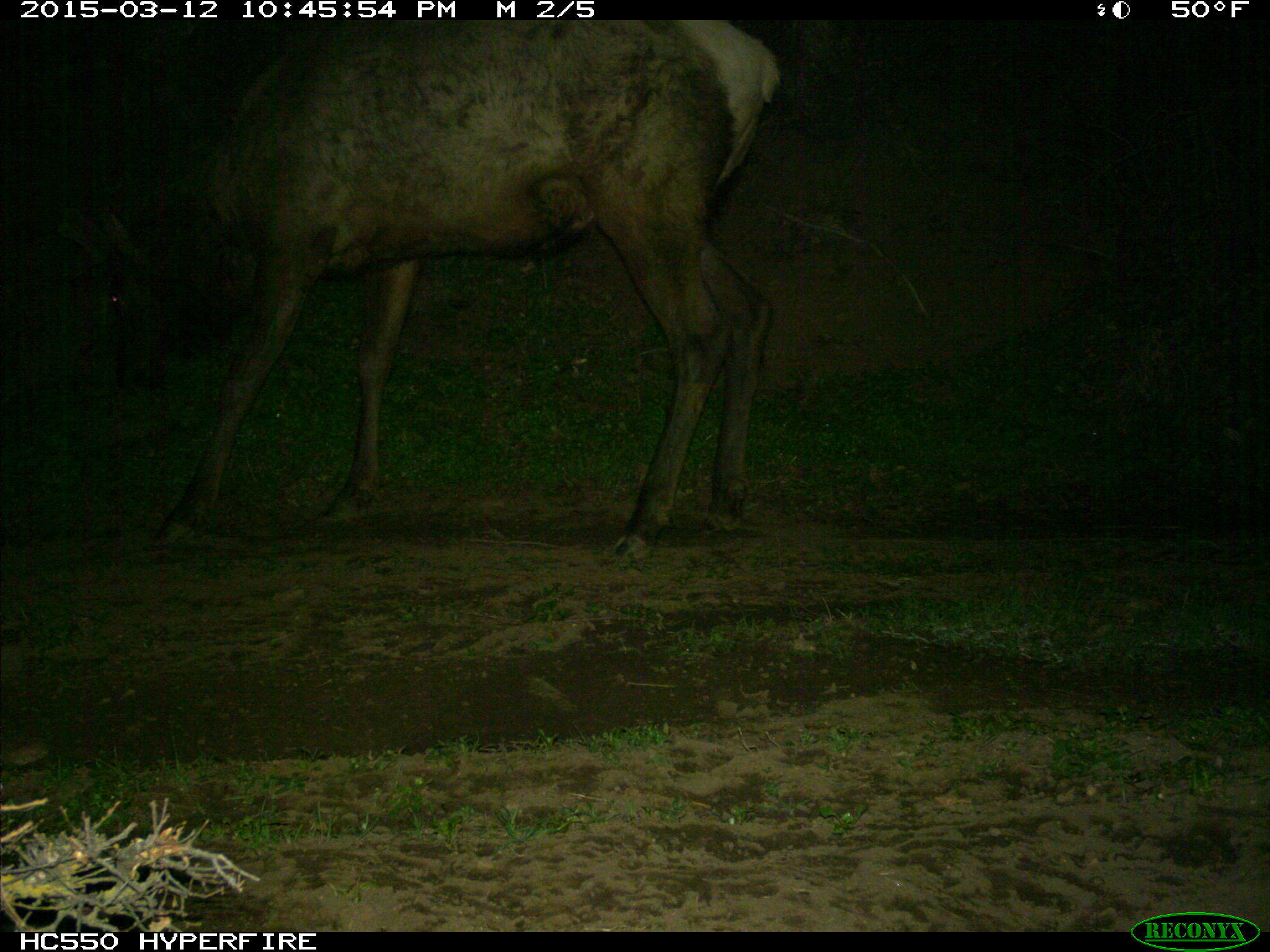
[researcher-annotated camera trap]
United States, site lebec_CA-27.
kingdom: Animalia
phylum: Chordata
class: Mammalia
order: Artiodactyla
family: Cervidae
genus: Cervus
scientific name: Cervus canadensis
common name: elk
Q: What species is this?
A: Cervus canadensis (elk).